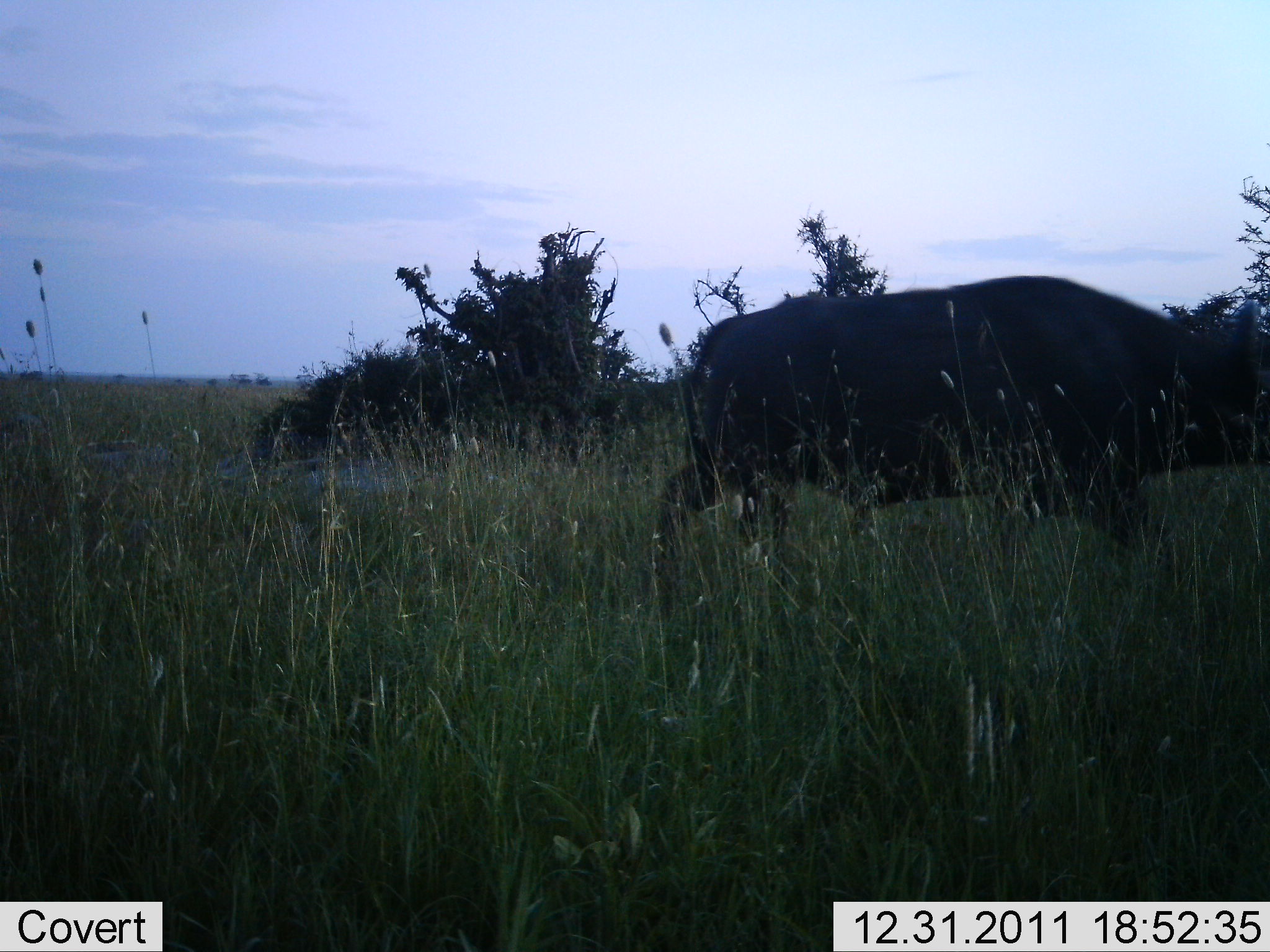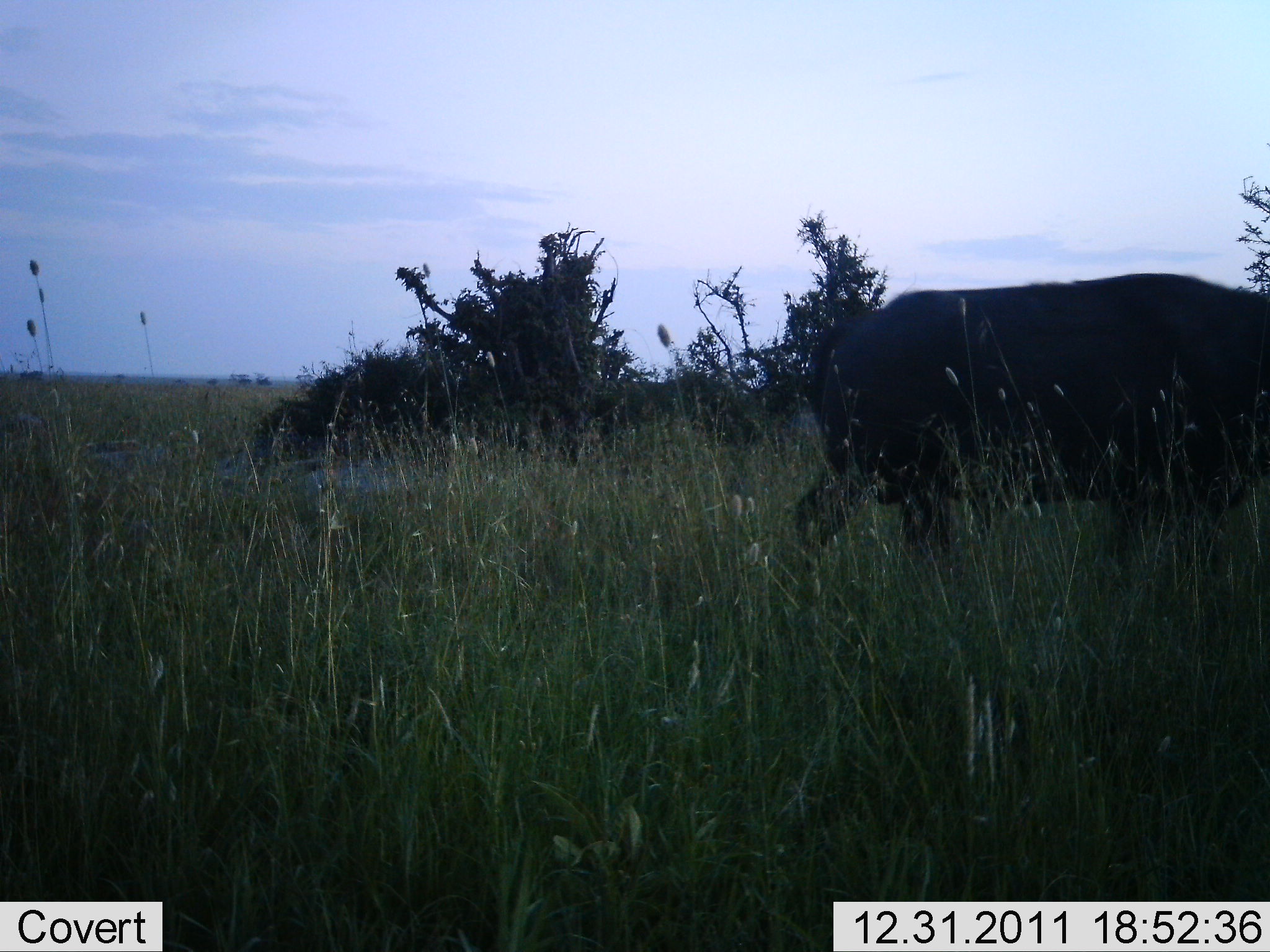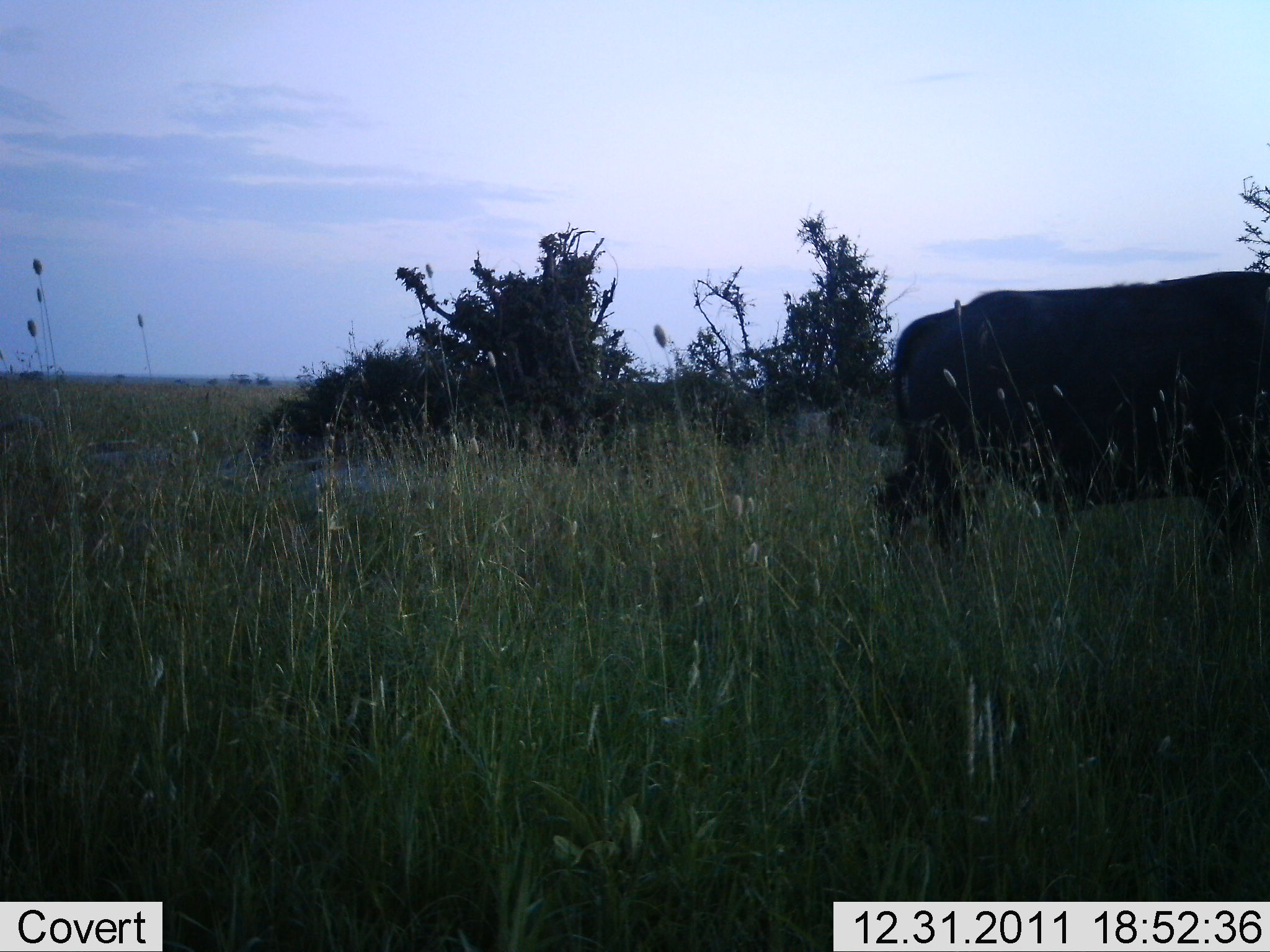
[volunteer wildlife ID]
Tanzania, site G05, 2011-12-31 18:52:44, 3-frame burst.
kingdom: Animalia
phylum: Chordata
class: Mammalia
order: Artiodactyla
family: Bovidae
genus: Syncerus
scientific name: Syncerus caffer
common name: cape buffalo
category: buffalo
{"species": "buffalo (cape buffalo) (Syncerus caffer)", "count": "1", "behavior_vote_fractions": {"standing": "0%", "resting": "0%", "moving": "100%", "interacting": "0%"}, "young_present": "0%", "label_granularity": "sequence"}